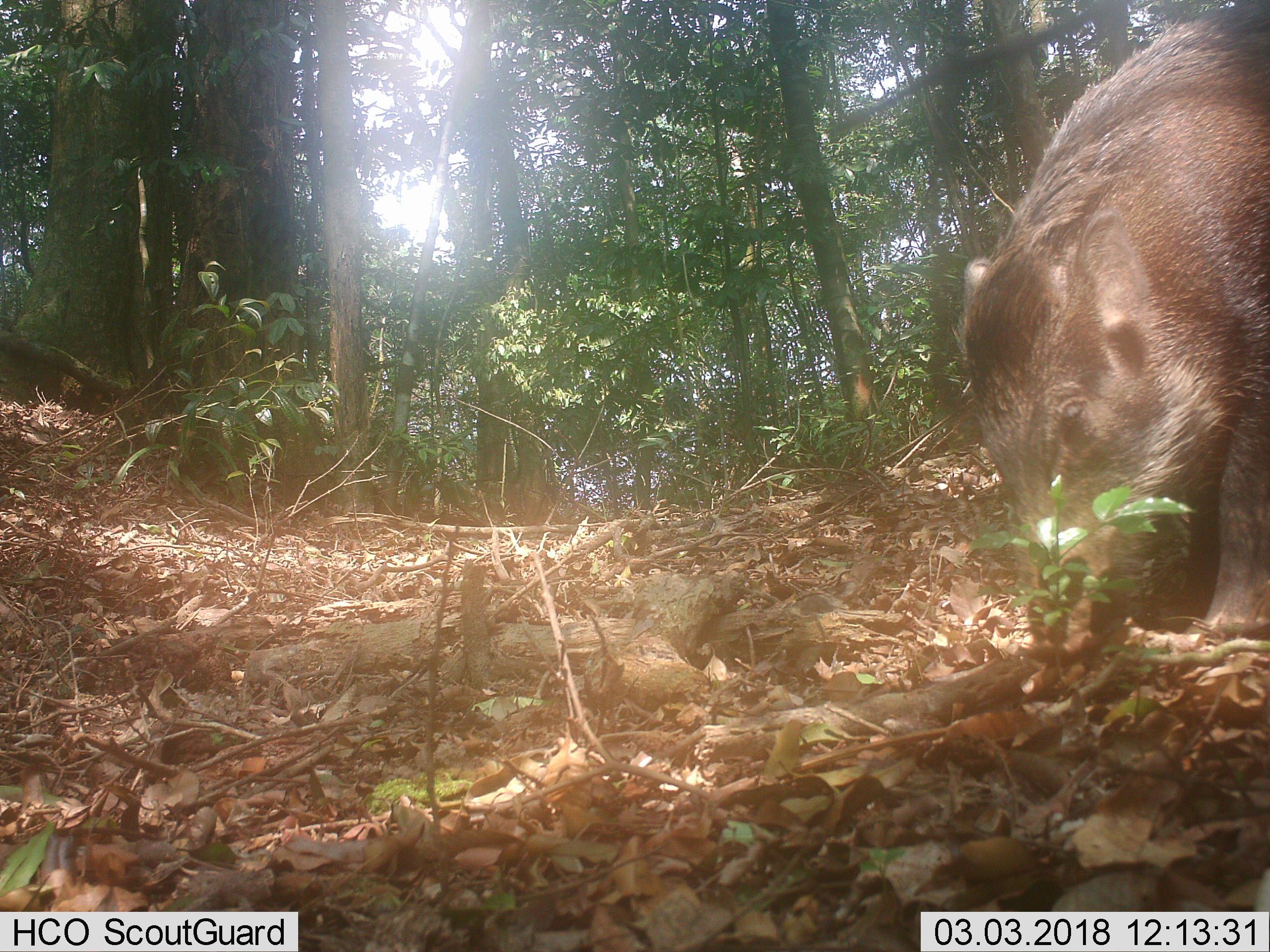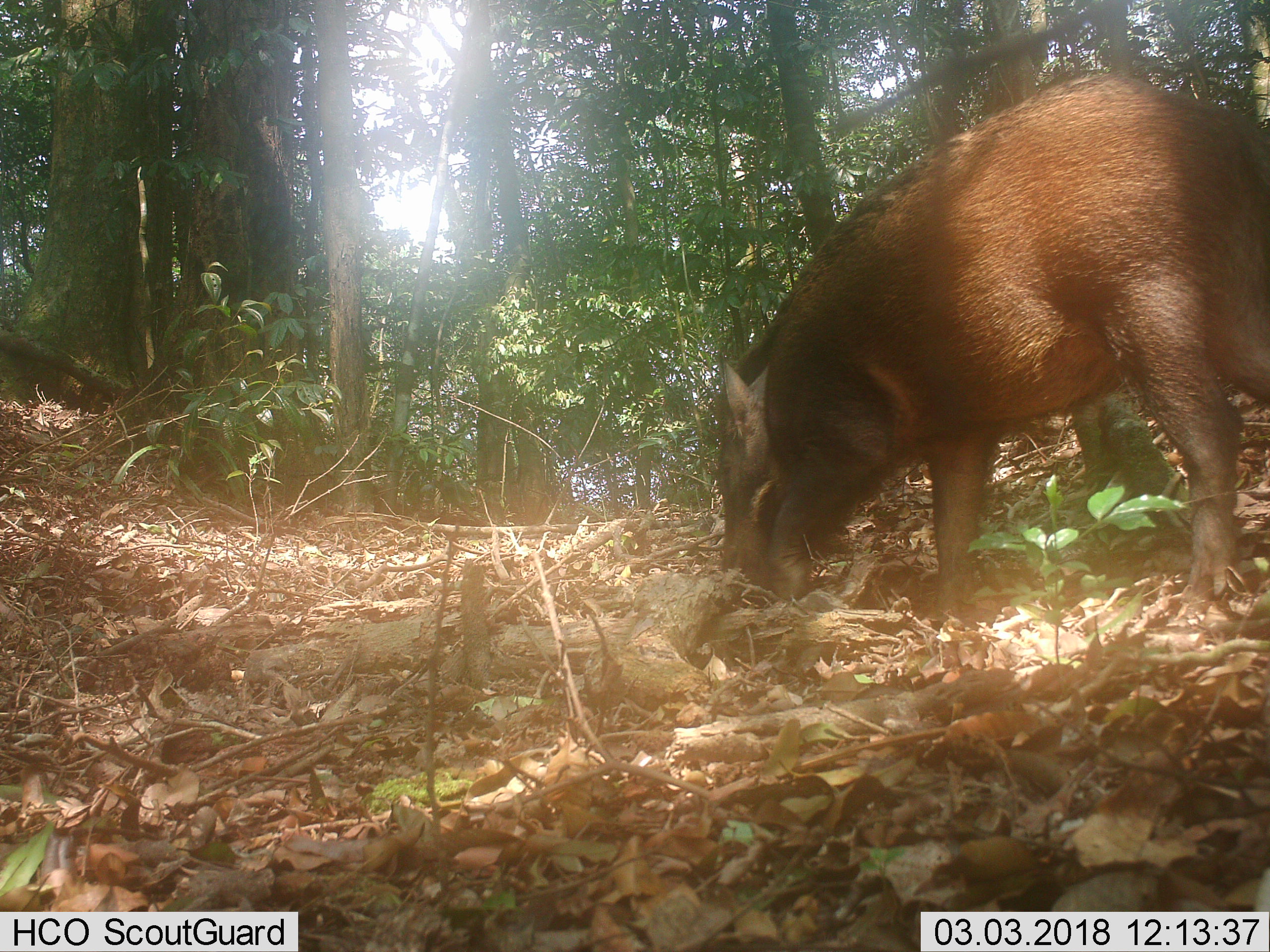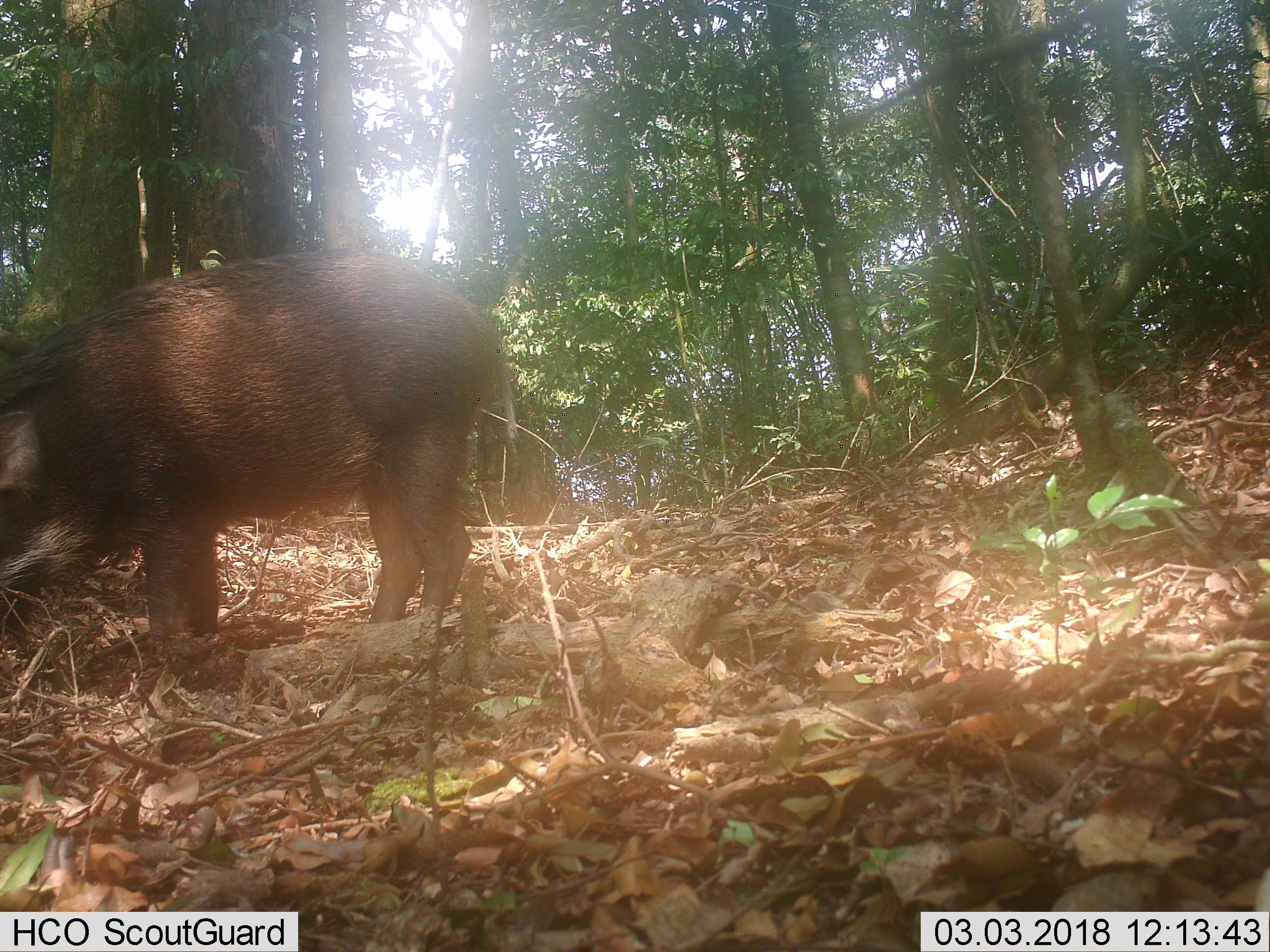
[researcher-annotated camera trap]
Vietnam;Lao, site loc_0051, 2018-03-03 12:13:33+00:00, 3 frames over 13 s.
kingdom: Animalia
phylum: Chordata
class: Mammalia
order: Artiodactyla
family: Suidae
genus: Sus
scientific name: Sus scrofa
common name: eurasian wild pig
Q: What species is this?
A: Eurasian wild pig (Sus scrofa).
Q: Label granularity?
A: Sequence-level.